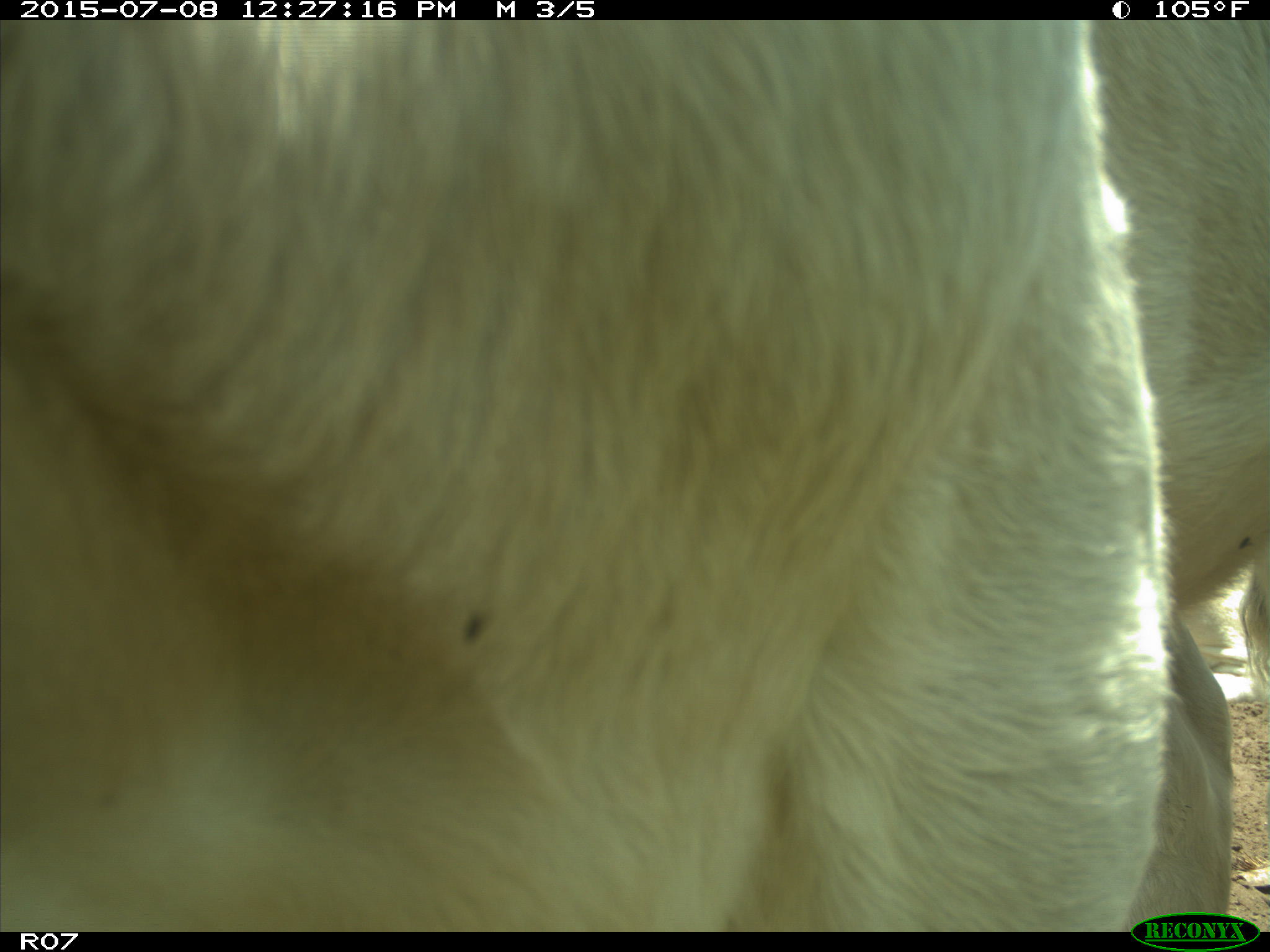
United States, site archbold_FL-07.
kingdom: Animalia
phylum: Chordata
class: Mammalia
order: Artiodactyla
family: Bovidae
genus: Bos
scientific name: Bos taurus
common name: domestic cow